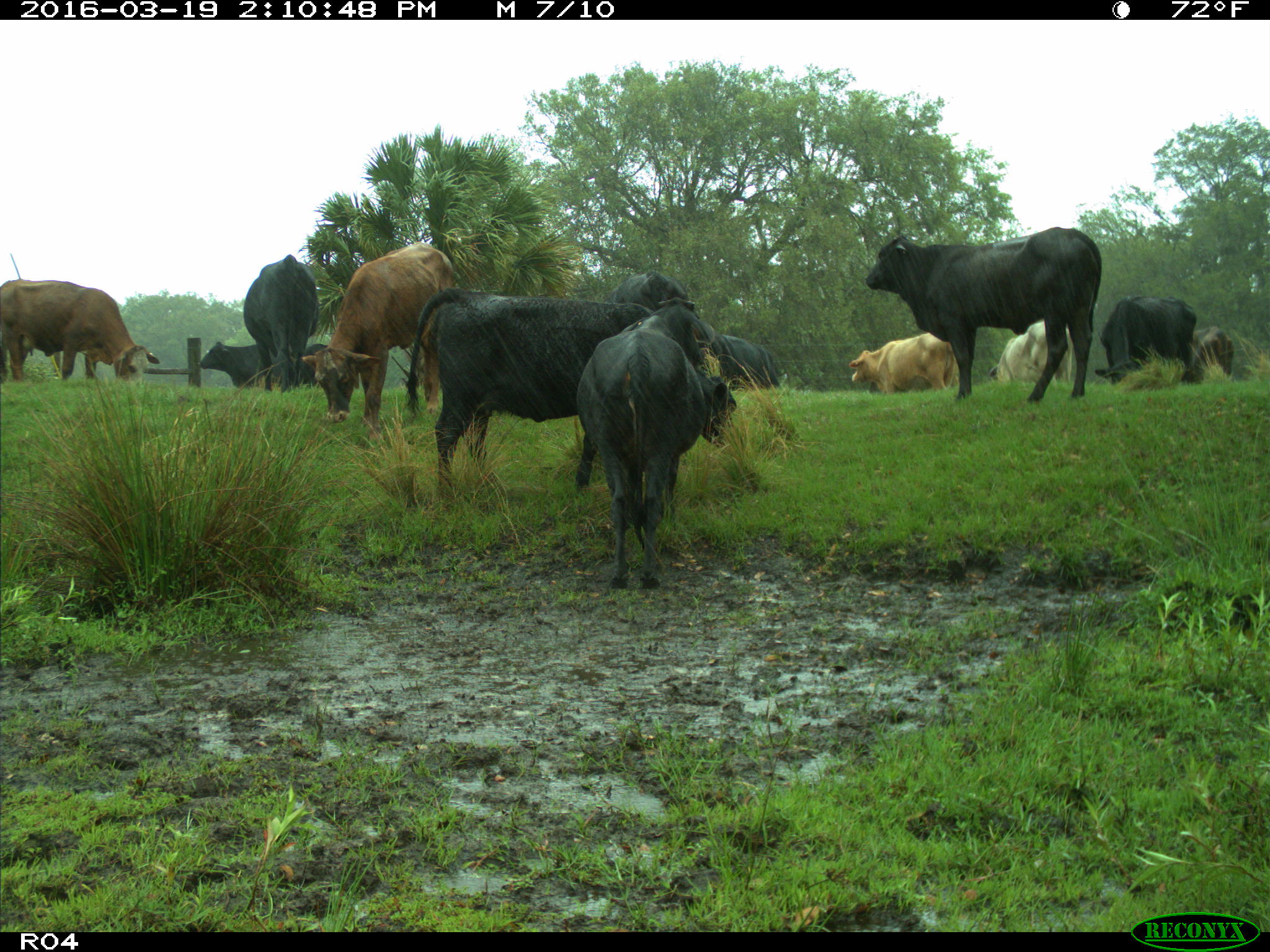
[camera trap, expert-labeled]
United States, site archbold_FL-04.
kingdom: Animalia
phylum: Chordata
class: Mammalia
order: Artiodactyla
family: Bovidae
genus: Bos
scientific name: Bos taurus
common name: domestic cow